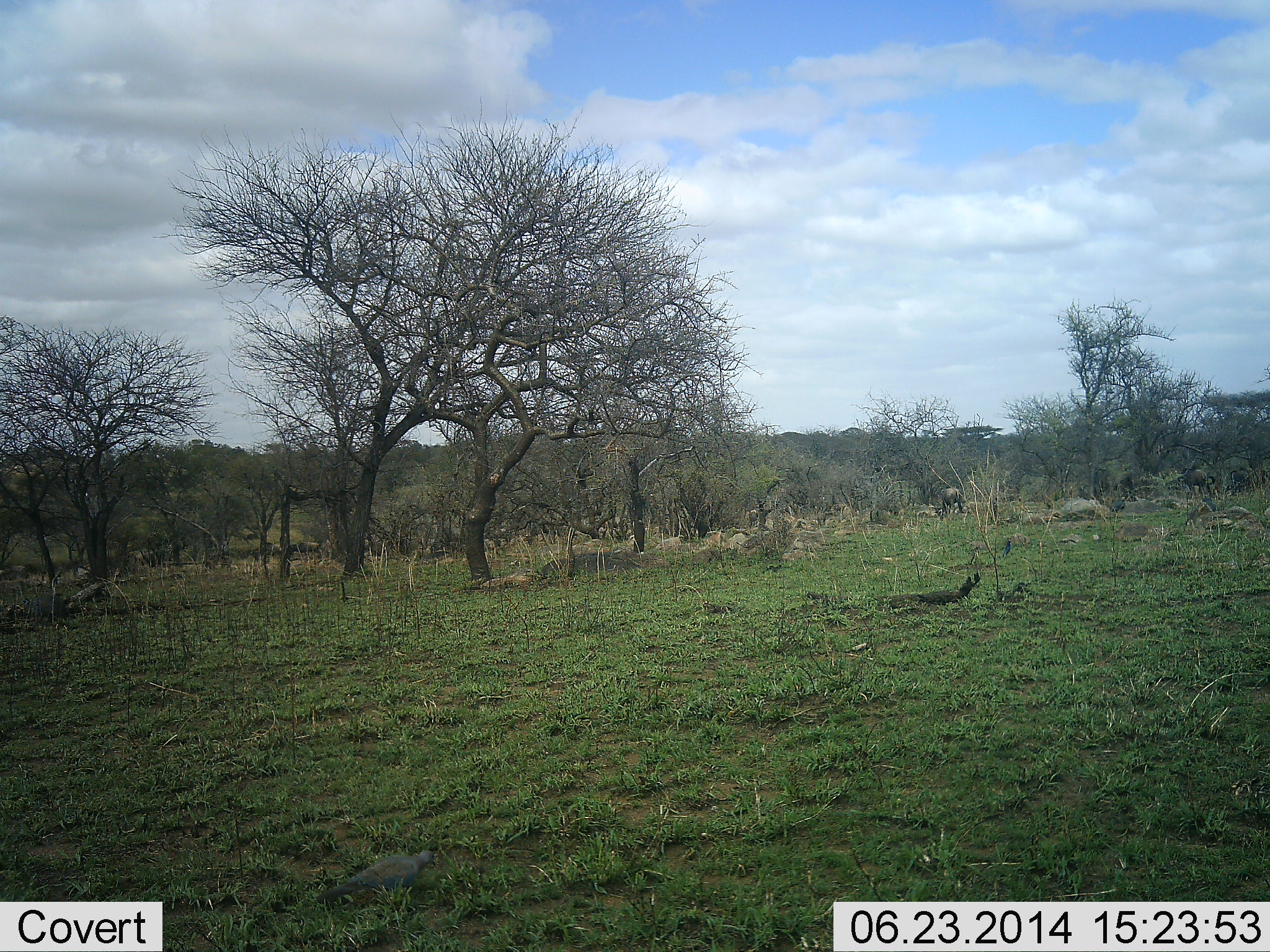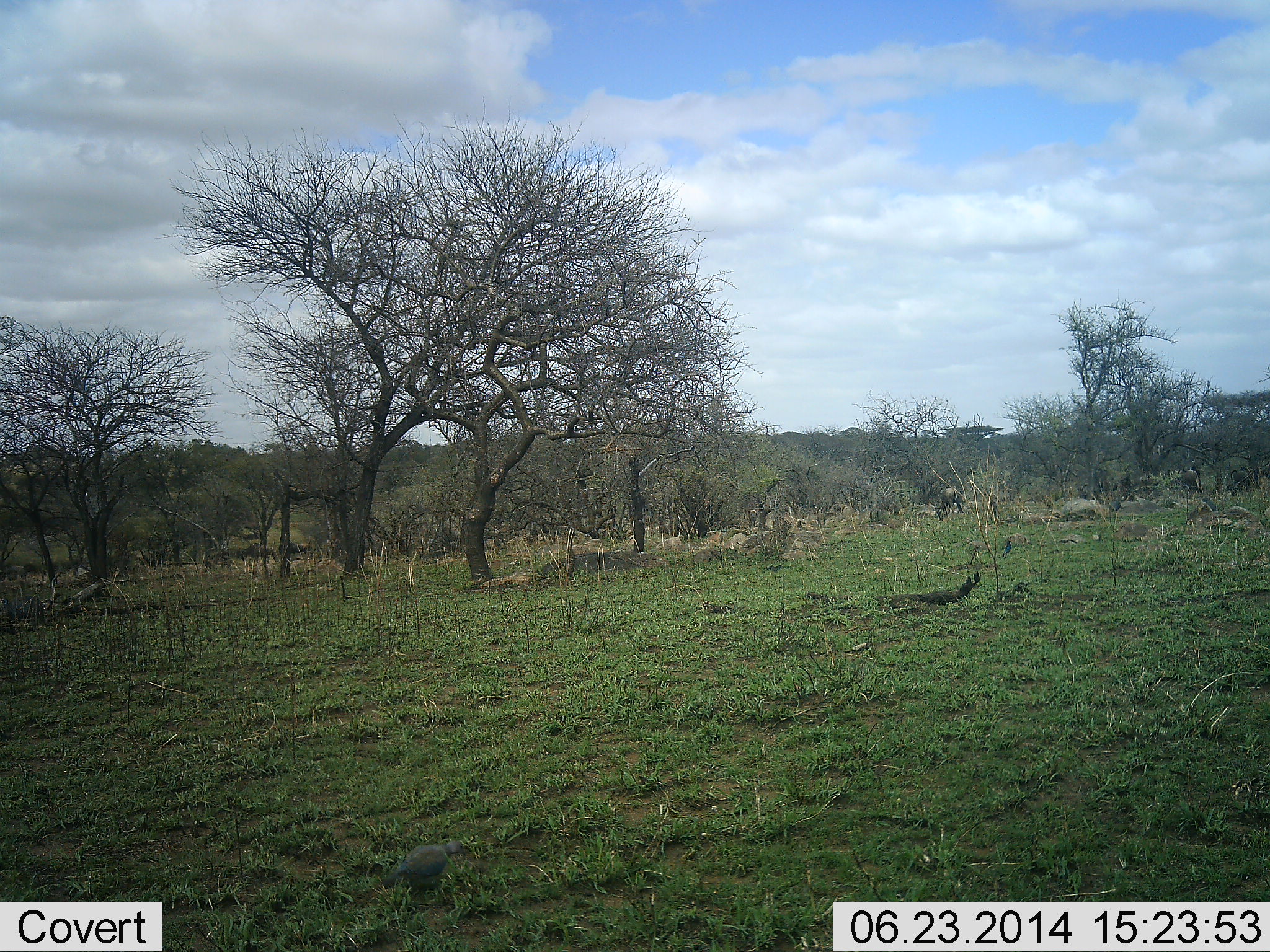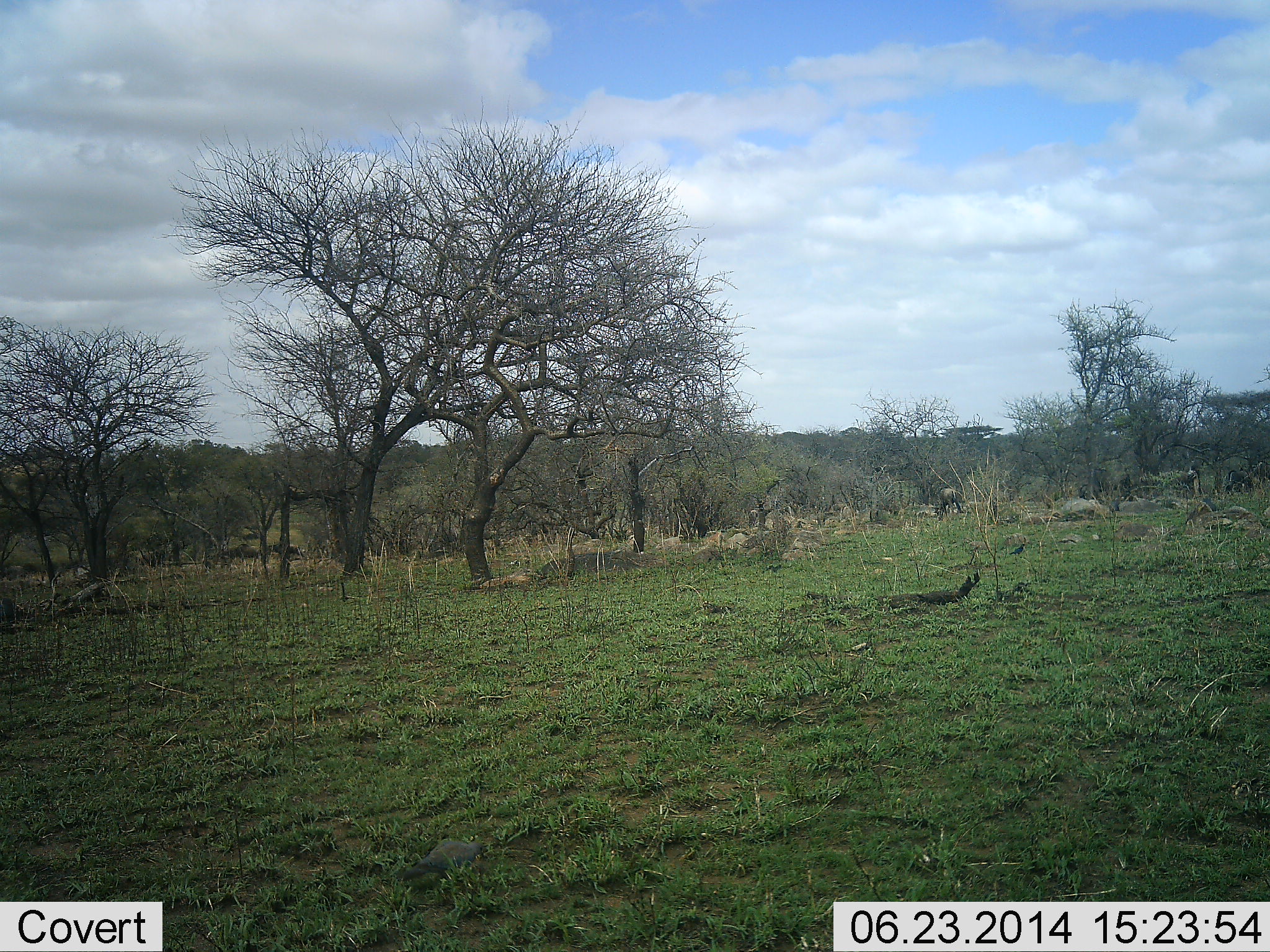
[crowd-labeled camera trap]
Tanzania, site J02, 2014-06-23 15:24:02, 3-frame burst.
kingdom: Animalia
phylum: Chordata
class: Mammalia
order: Artiodactyla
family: Bovidae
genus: Connochaetes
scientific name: Connochaetes taurinus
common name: blue wildebeest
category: wildebeest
Wildebeest (blue wildebeest) (Connochaetes taurinus), count 11-50. Behavior (volunteer vote fractions): standing 31%, resting 0%, moving 69%, interacting 0%. Young present (vote fraction): 0%. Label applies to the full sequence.